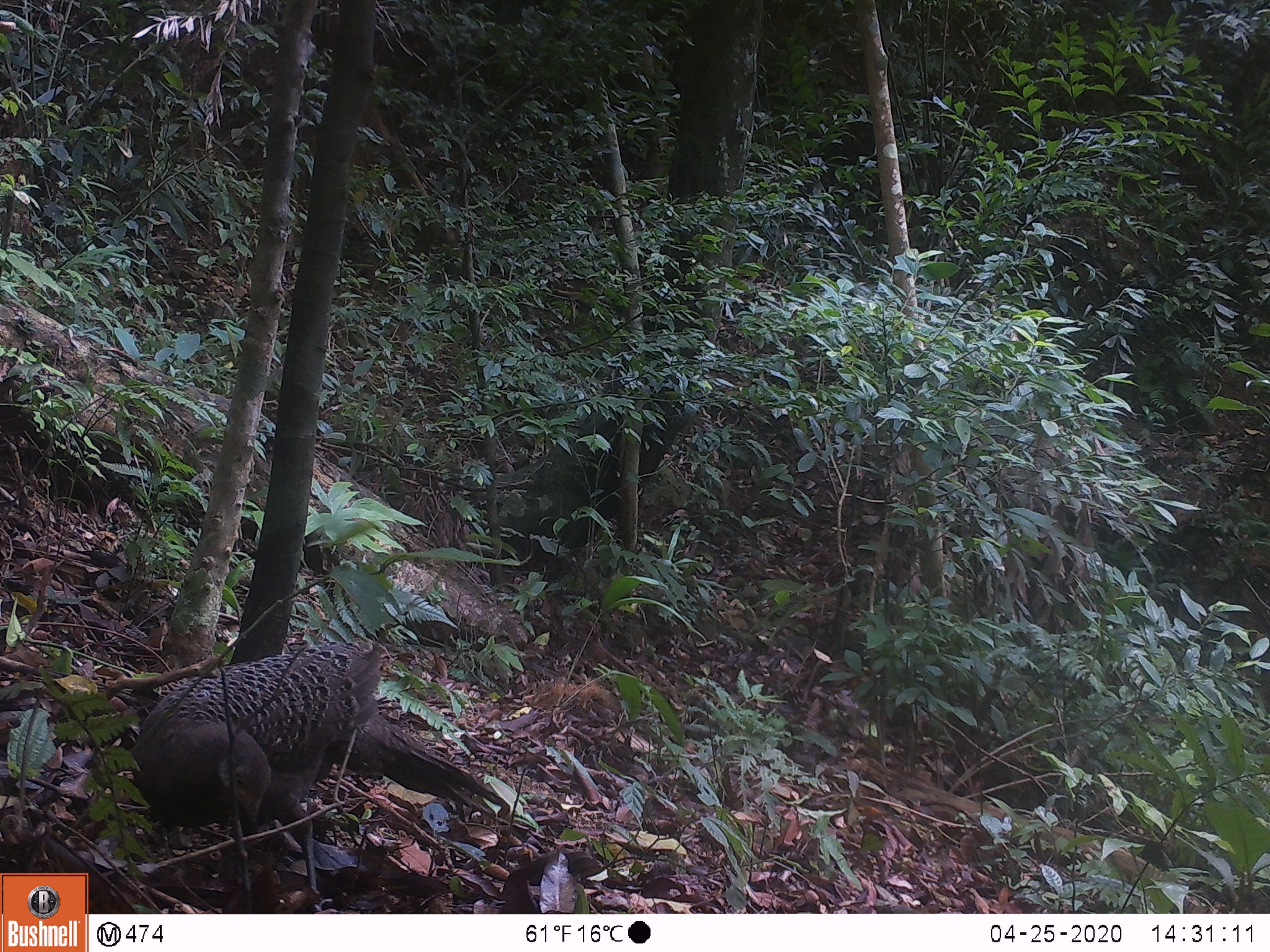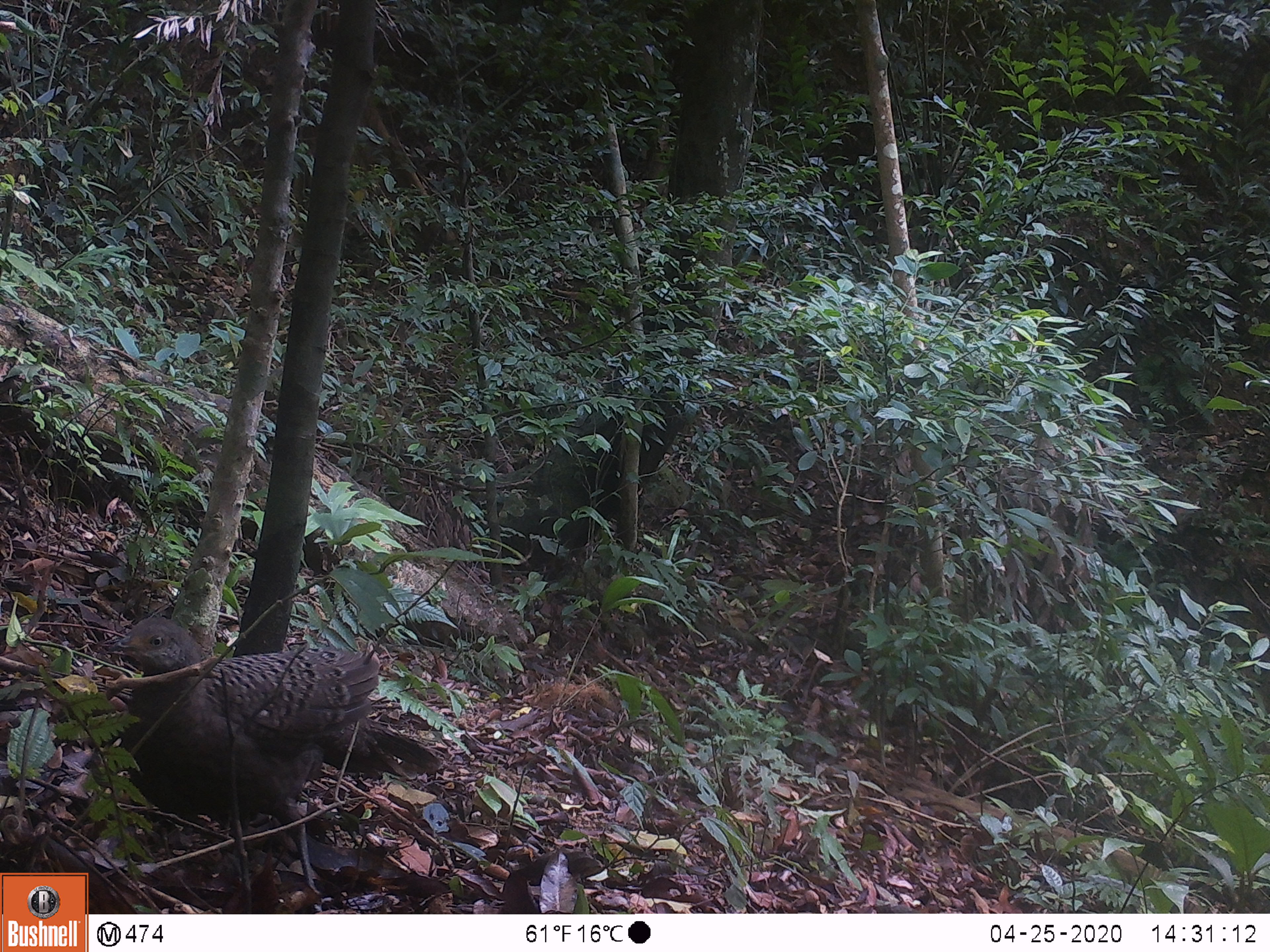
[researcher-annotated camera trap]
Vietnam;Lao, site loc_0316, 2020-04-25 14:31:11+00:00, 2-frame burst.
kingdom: Animalia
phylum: Chordata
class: Aves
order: Galliformes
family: Phasianidae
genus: Polyplectron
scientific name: Polyplectron bicalcaratum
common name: gray peacock-pheasant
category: grey peacock pheasant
Grey peacock pheasant (gray peacock-pheasant) (Polyplectron bicalcaratum). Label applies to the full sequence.